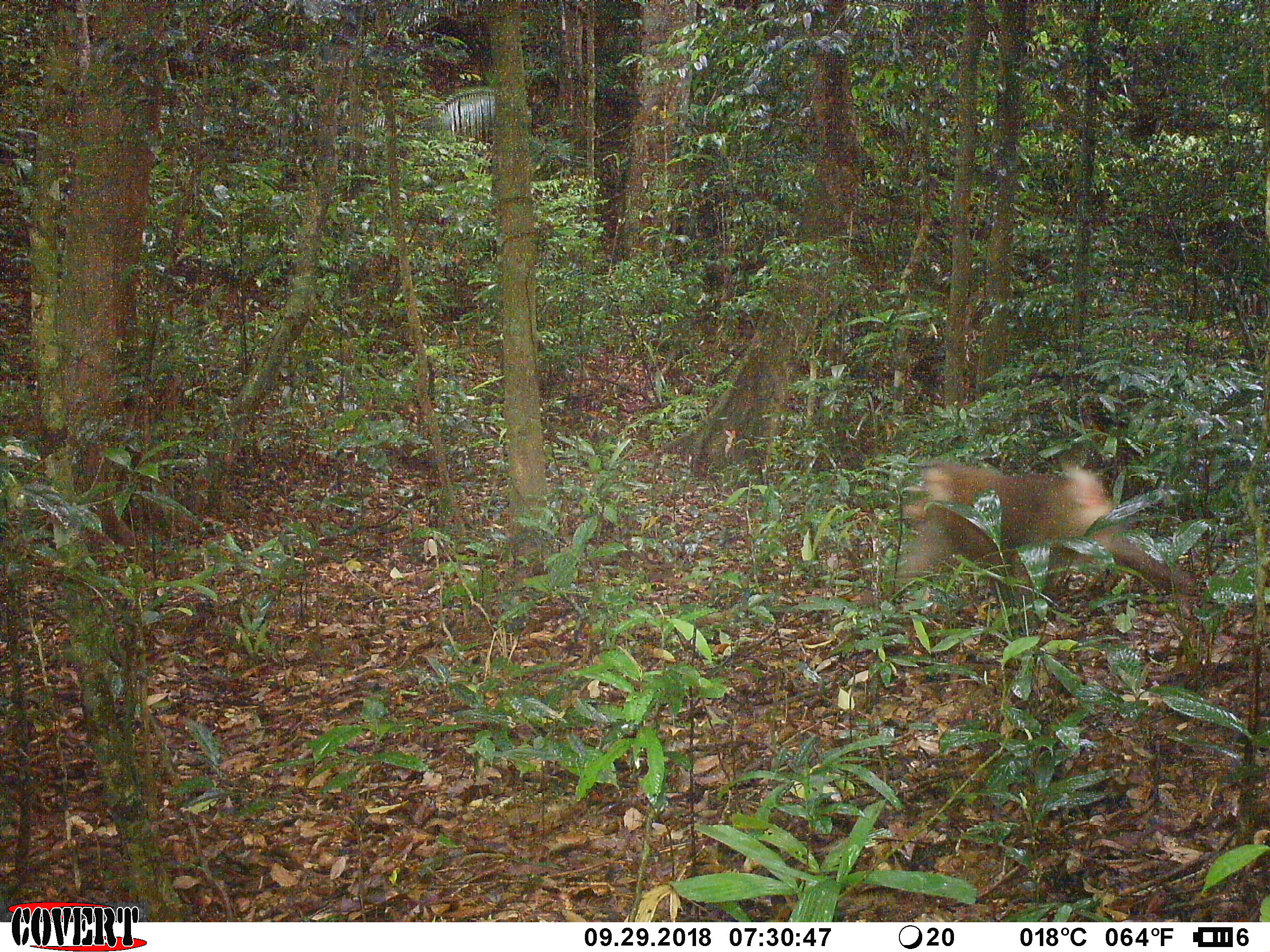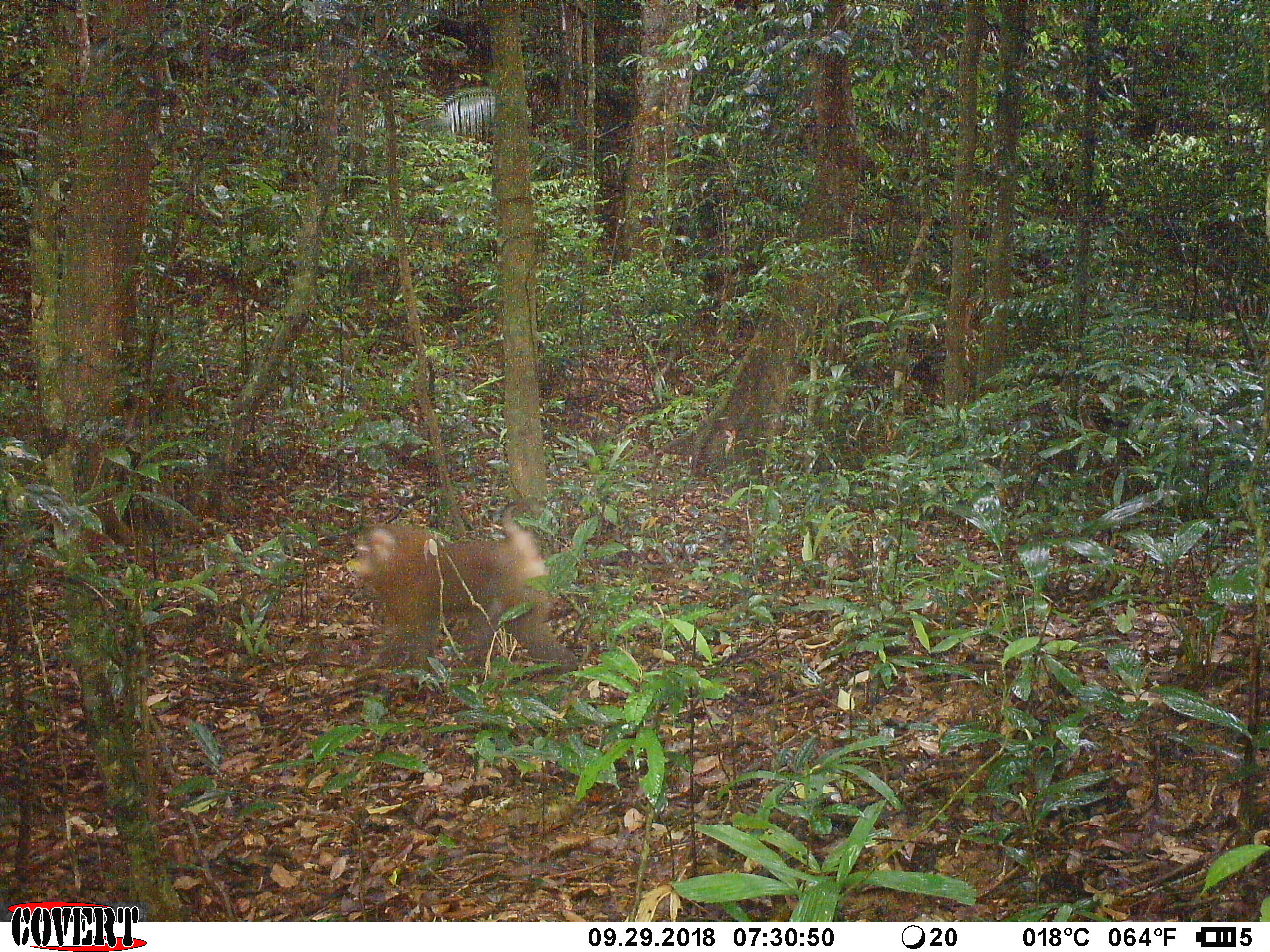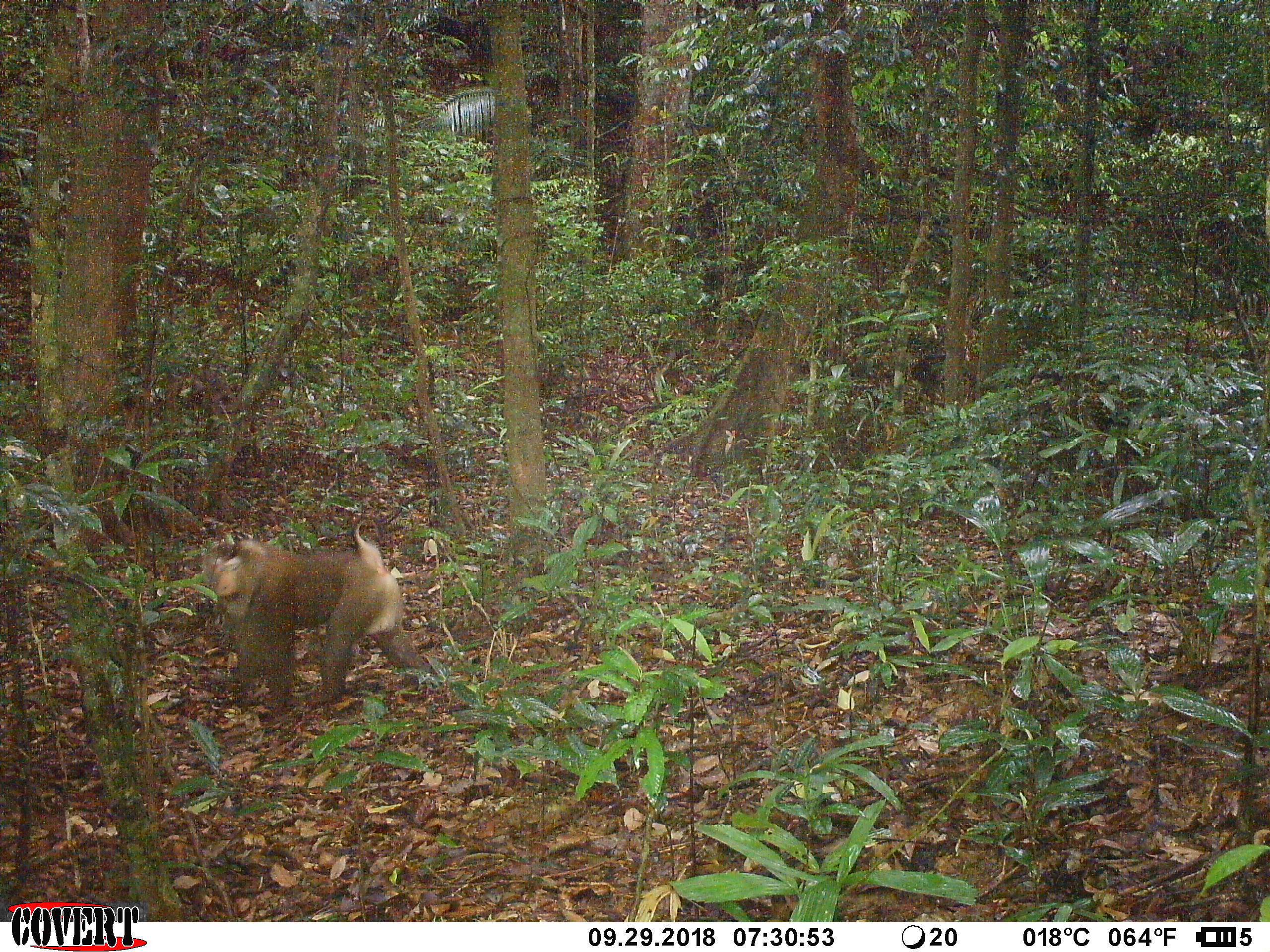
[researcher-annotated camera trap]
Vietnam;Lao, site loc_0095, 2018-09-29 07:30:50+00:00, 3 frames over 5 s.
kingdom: Animalia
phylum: Chordata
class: Mammalia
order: Primates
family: Cercopithecidae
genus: Macaca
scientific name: Macaca nemestrina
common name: pig-tailed macaque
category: pig tailed macaque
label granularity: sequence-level